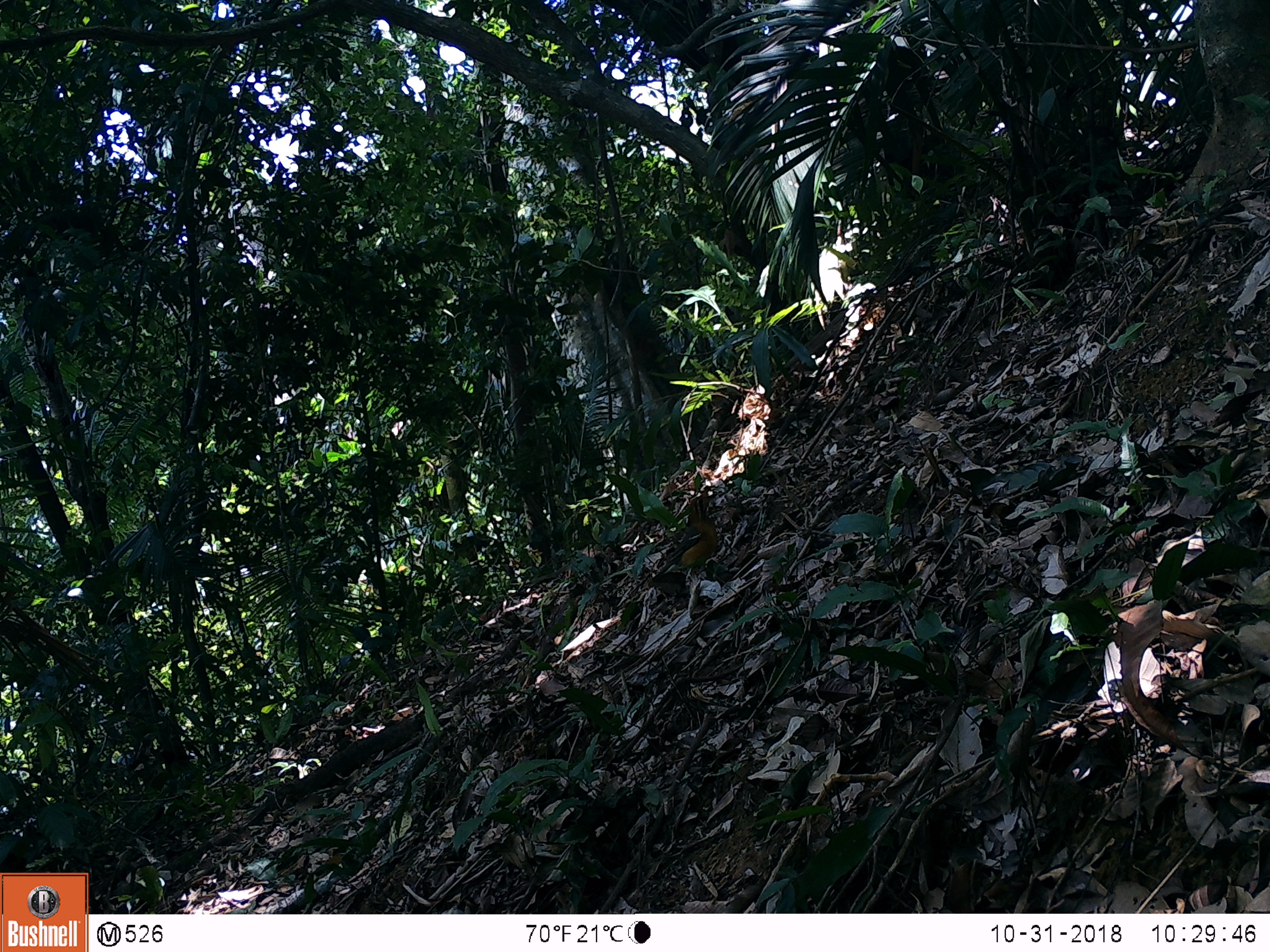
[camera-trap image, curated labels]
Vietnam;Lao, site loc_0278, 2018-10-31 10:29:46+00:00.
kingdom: Animalia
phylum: Chordata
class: Aves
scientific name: Aves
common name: bird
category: unidentified bird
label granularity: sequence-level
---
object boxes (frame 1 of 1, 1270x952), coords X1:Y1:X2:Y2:
unidentified bird: 652:494:718:579